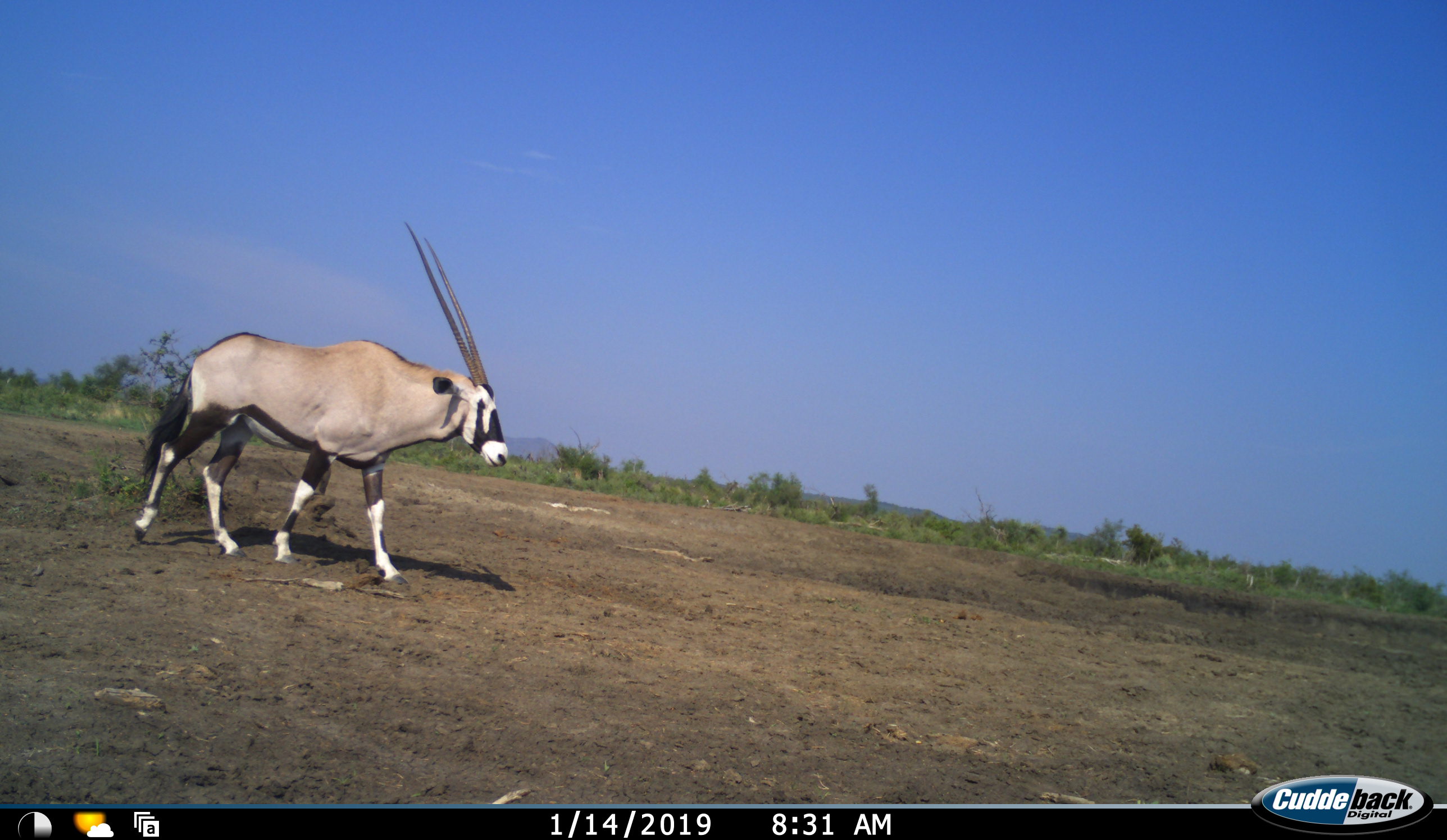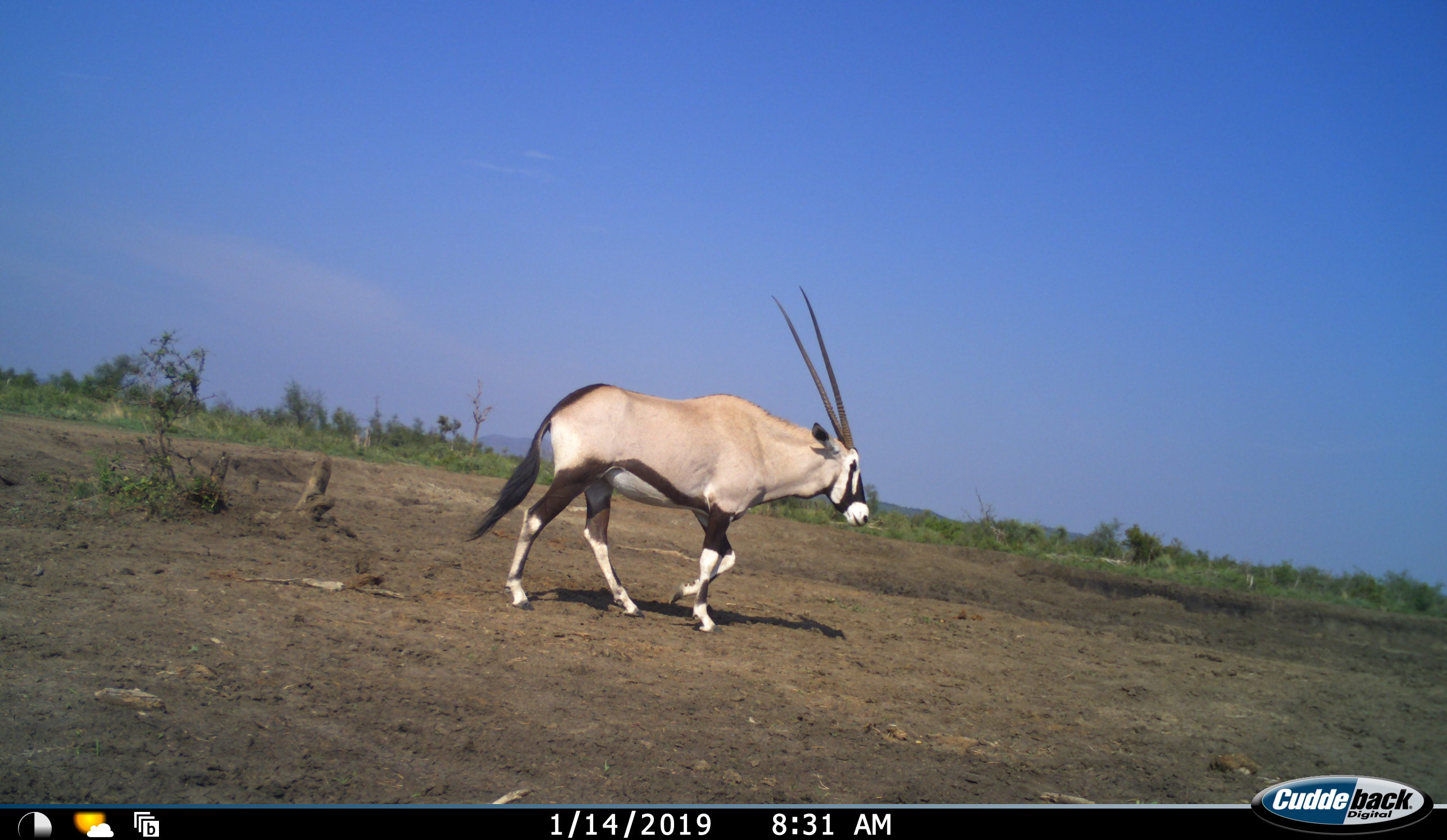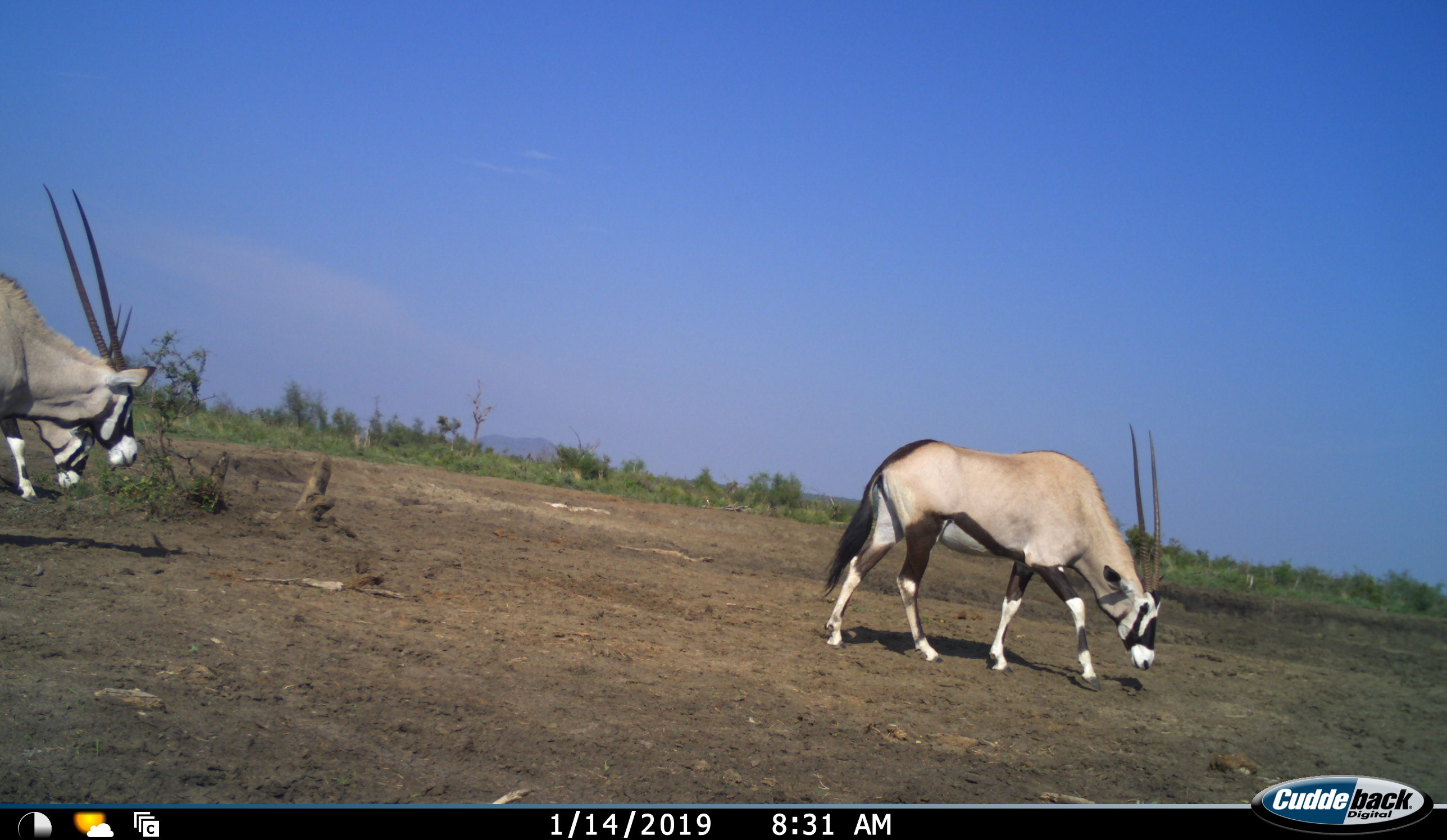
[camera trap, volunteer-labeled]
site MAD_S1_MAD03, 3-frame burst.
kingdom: Animalia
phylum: Chordata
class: Mammalia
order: Artiodactyla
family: Bovidae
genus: Oryx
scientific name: Oryx gazella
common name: gemsbok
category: oryx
Oryx (gemsbok) (Oryx gazella), count 2. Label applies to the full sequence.